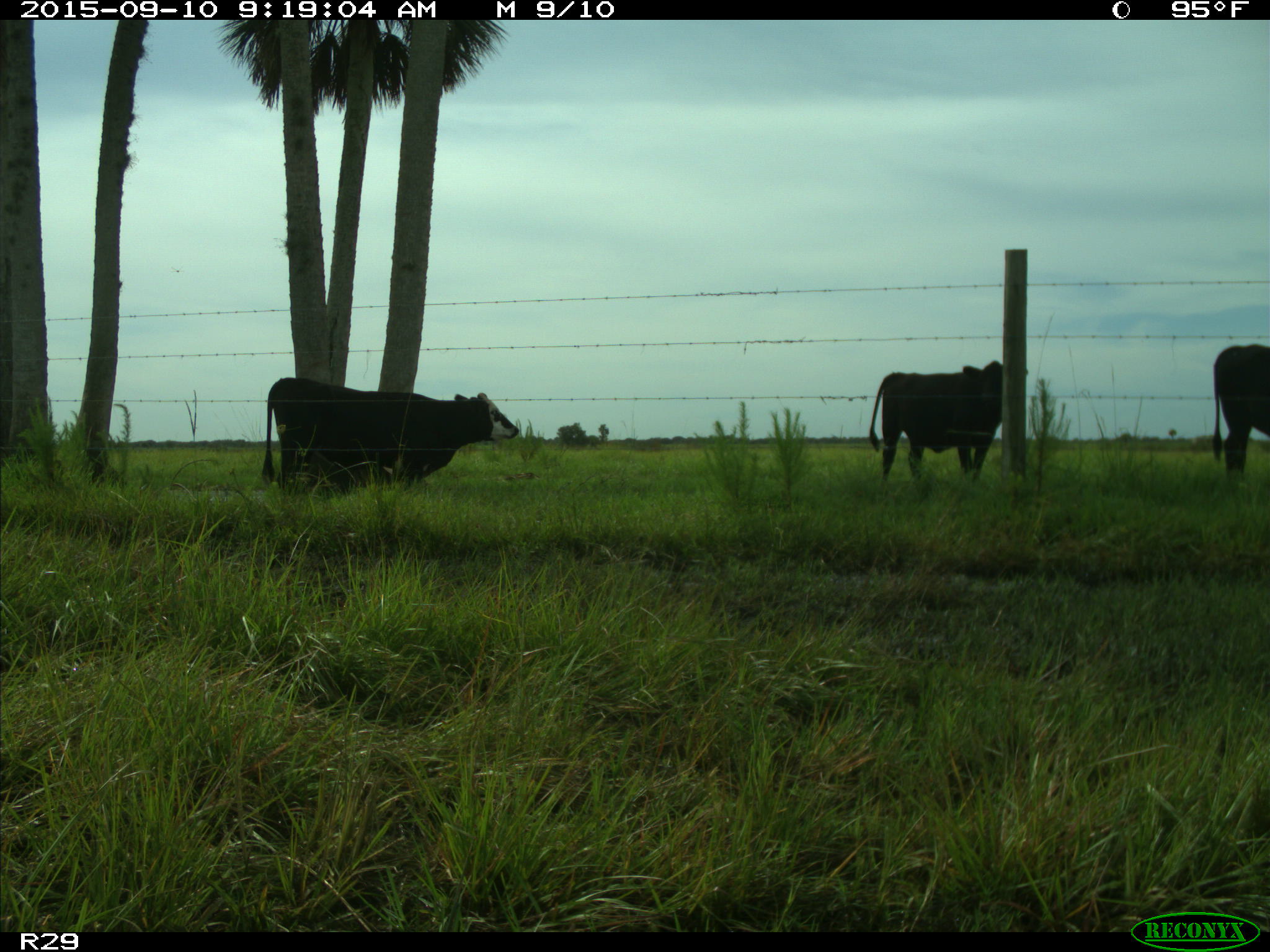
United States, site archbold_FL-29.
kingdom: Animalia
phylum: Chordata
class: Mammalia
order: Artiodactyla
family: Bovidae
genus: Bos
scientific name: Bos taurus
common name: domestic cow